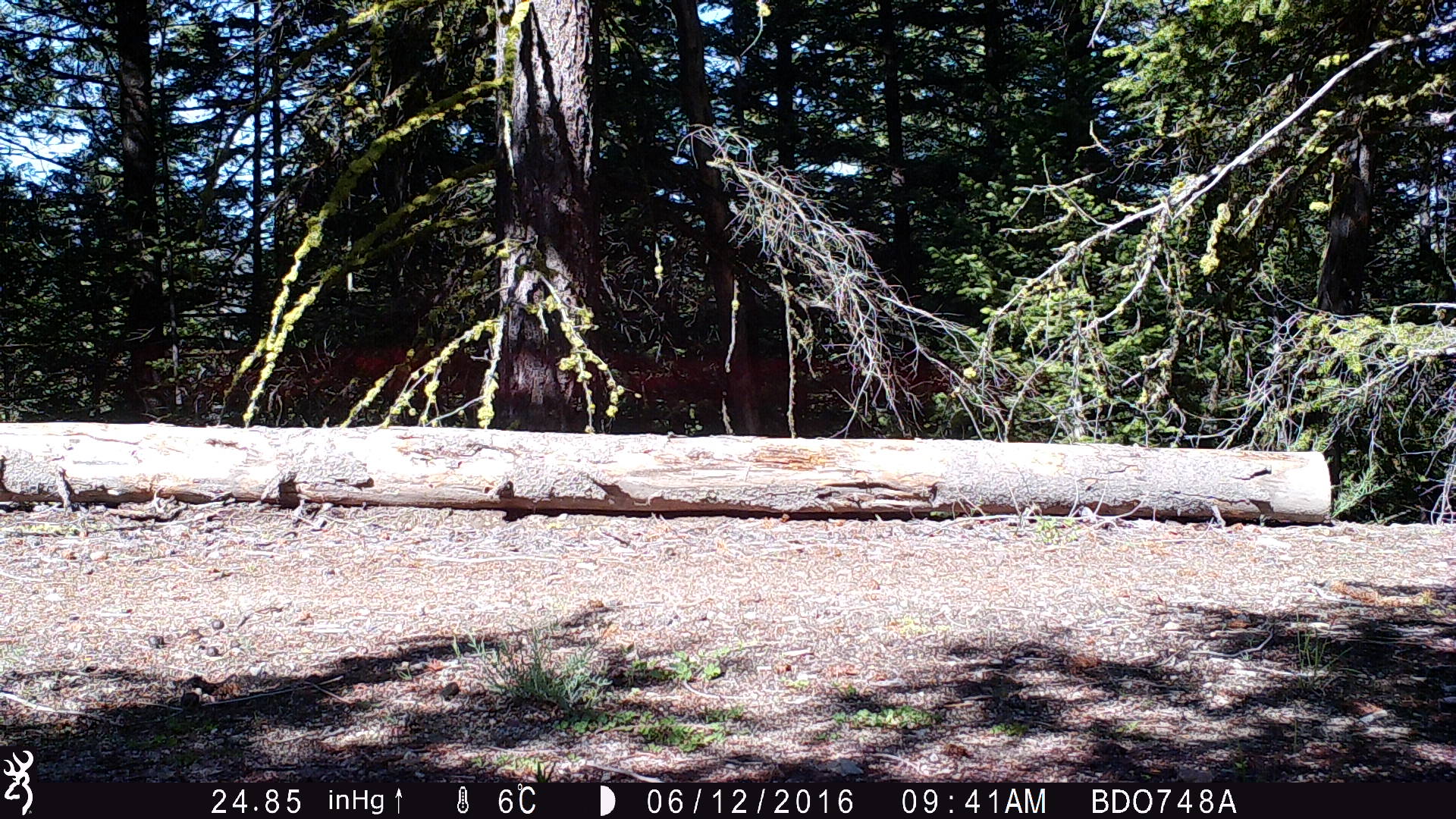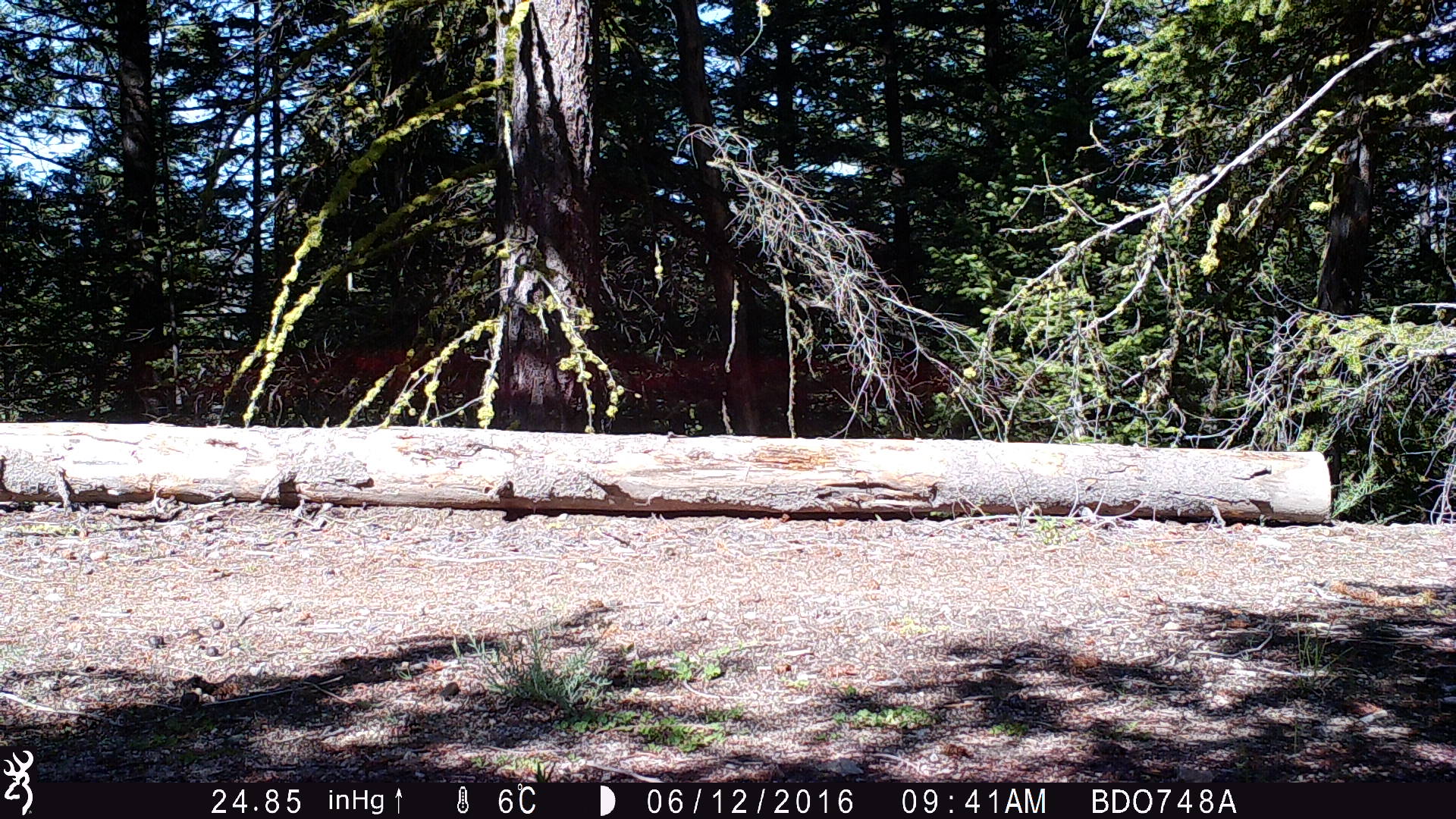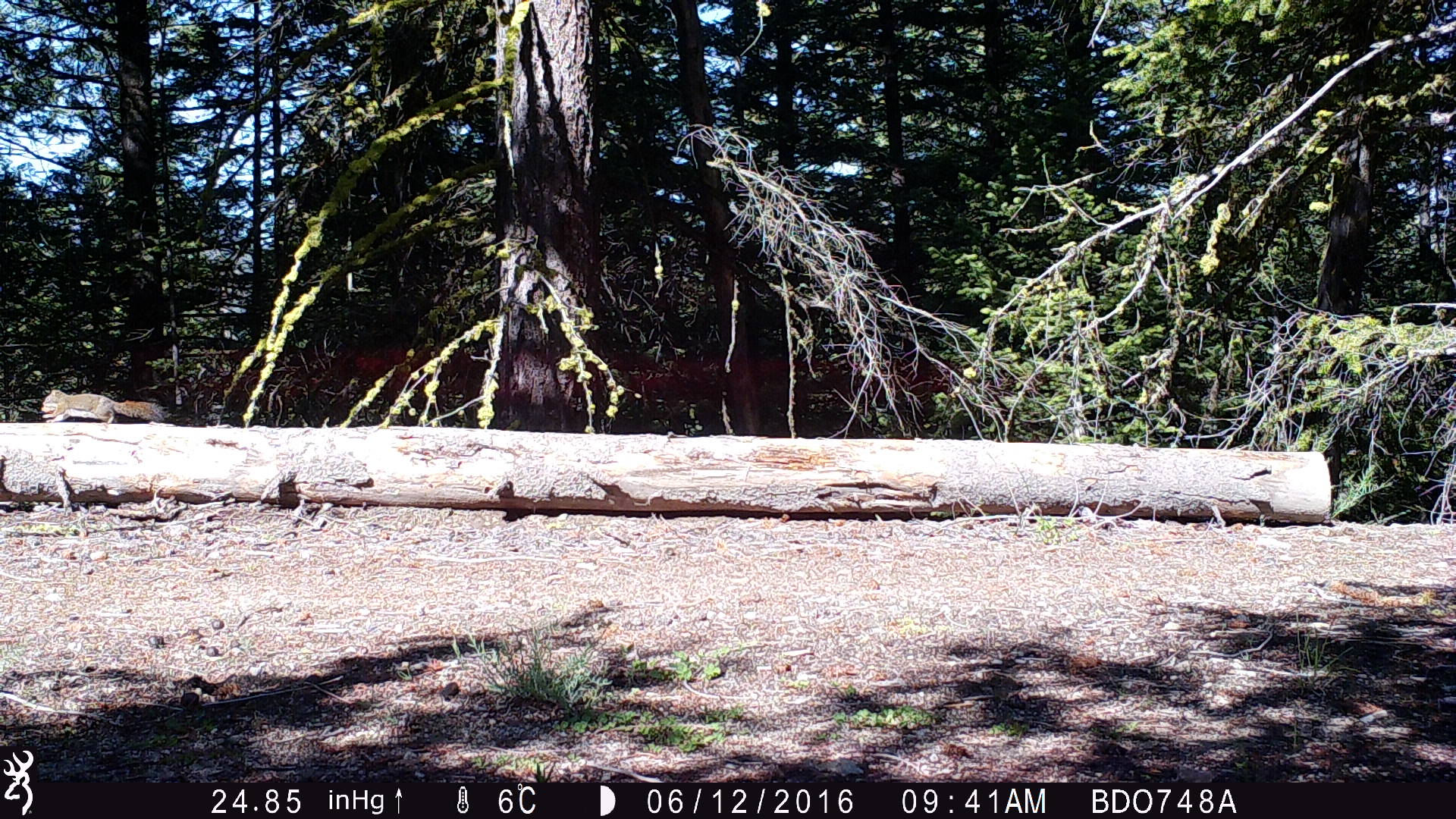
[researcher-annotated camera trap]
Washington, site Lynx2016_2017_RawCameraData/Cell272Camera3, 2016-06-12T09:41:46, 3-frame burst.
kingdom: Animalia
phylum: Chordata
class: Mammalia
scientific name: Mammalia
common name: small mammal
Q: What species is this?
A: Small mammal (Mammalia).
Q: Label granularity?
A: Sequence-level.